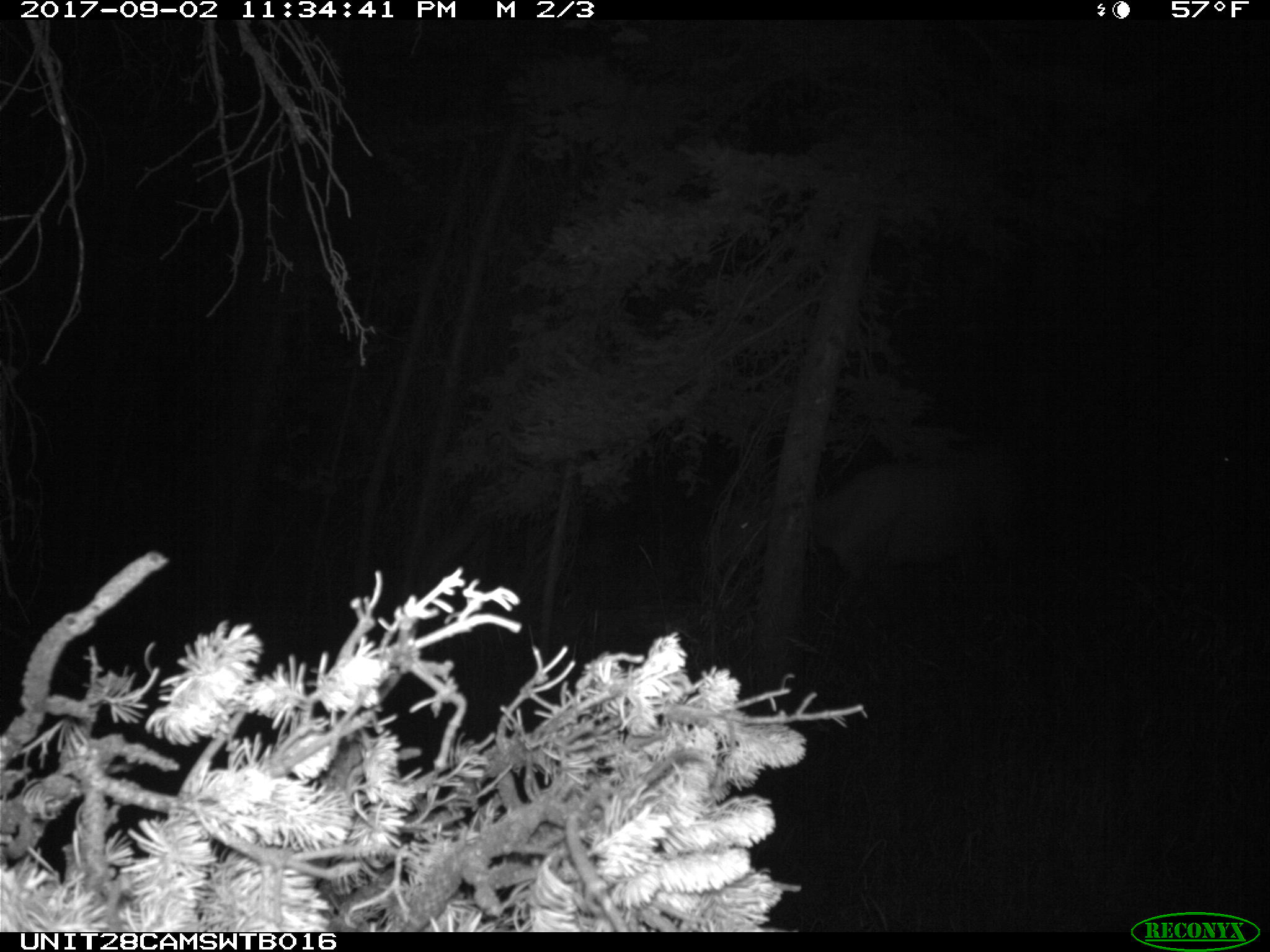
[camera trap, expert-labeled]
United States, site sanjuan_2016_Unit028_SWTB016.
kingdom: Animalia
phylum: Chordata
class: Mammalia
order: Artiodactyla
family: Cervidae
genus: Cervus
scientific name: Cervus elaphus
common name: red deer